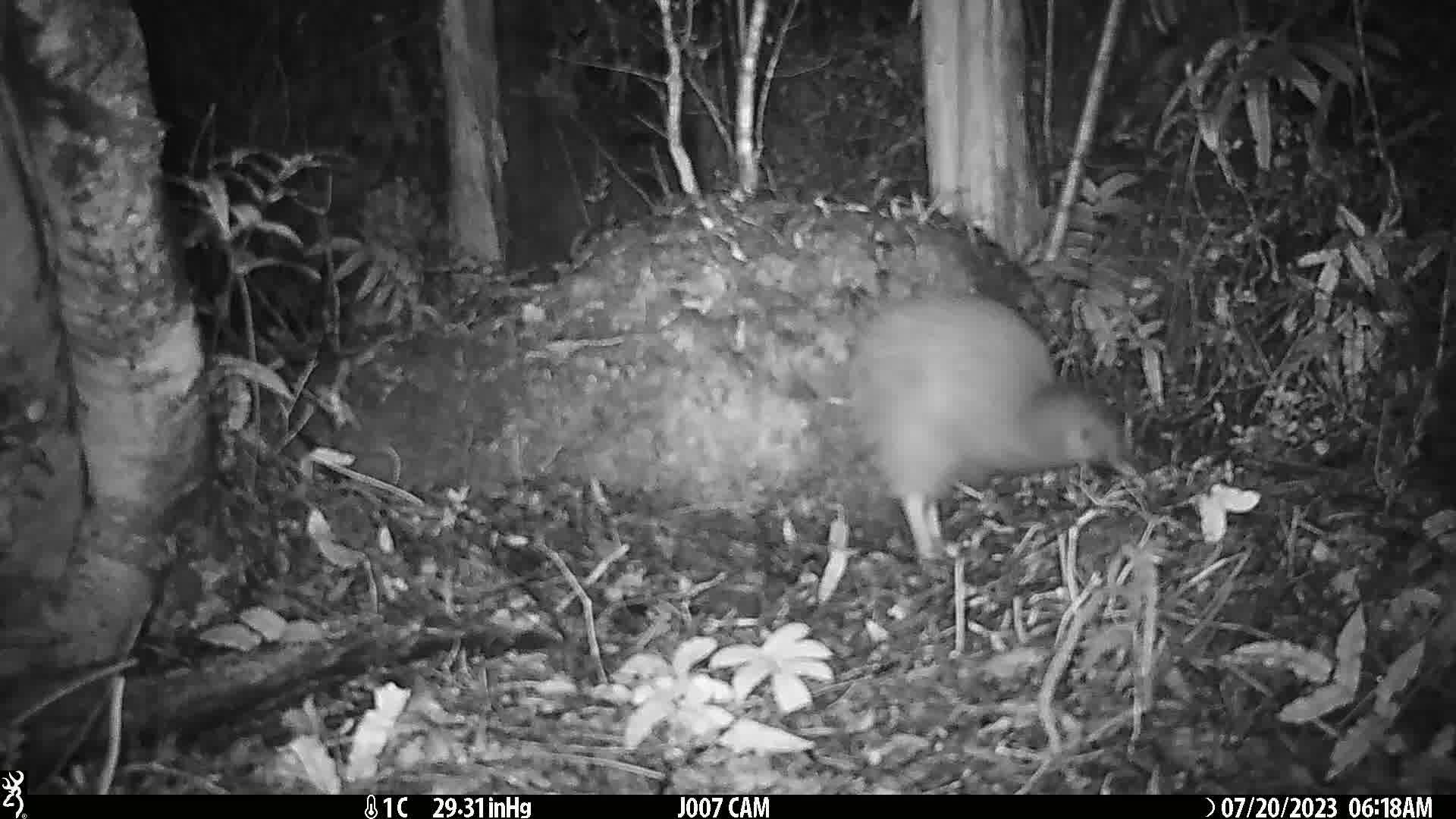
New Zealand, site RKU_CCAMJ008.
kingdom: Animalia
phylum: Chordata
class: Aves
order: Apterygiformes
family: Apterygidae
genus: Apteryx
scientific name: Apteryx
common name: kiwi